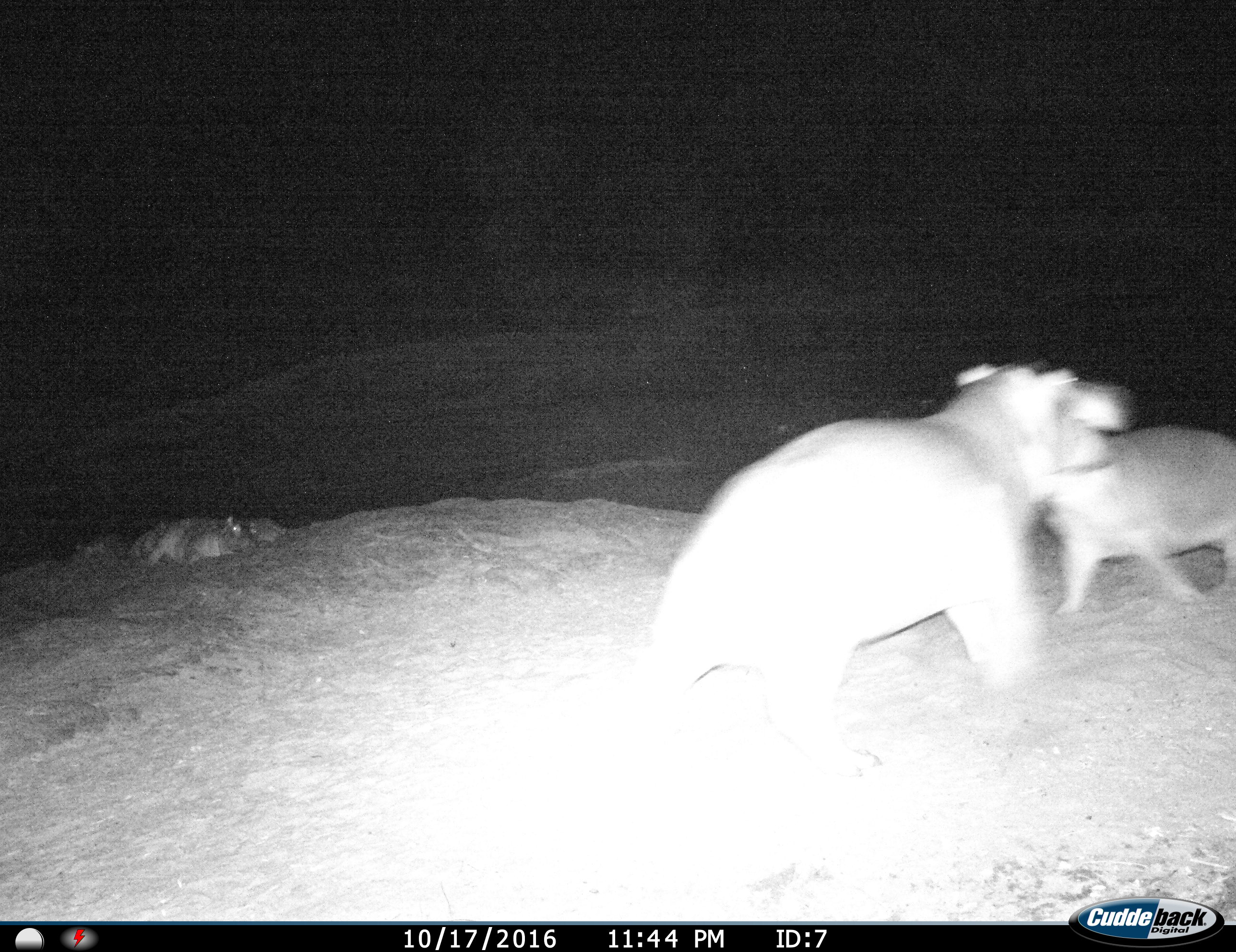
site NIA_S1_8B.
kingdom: Animalia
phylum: Chordata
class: Mammalia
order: Artiodactyla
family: Hippopotamidae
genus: Hippopotamus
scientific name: Hippopotamus amphibius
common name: hippopotamus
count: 4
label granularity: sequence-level